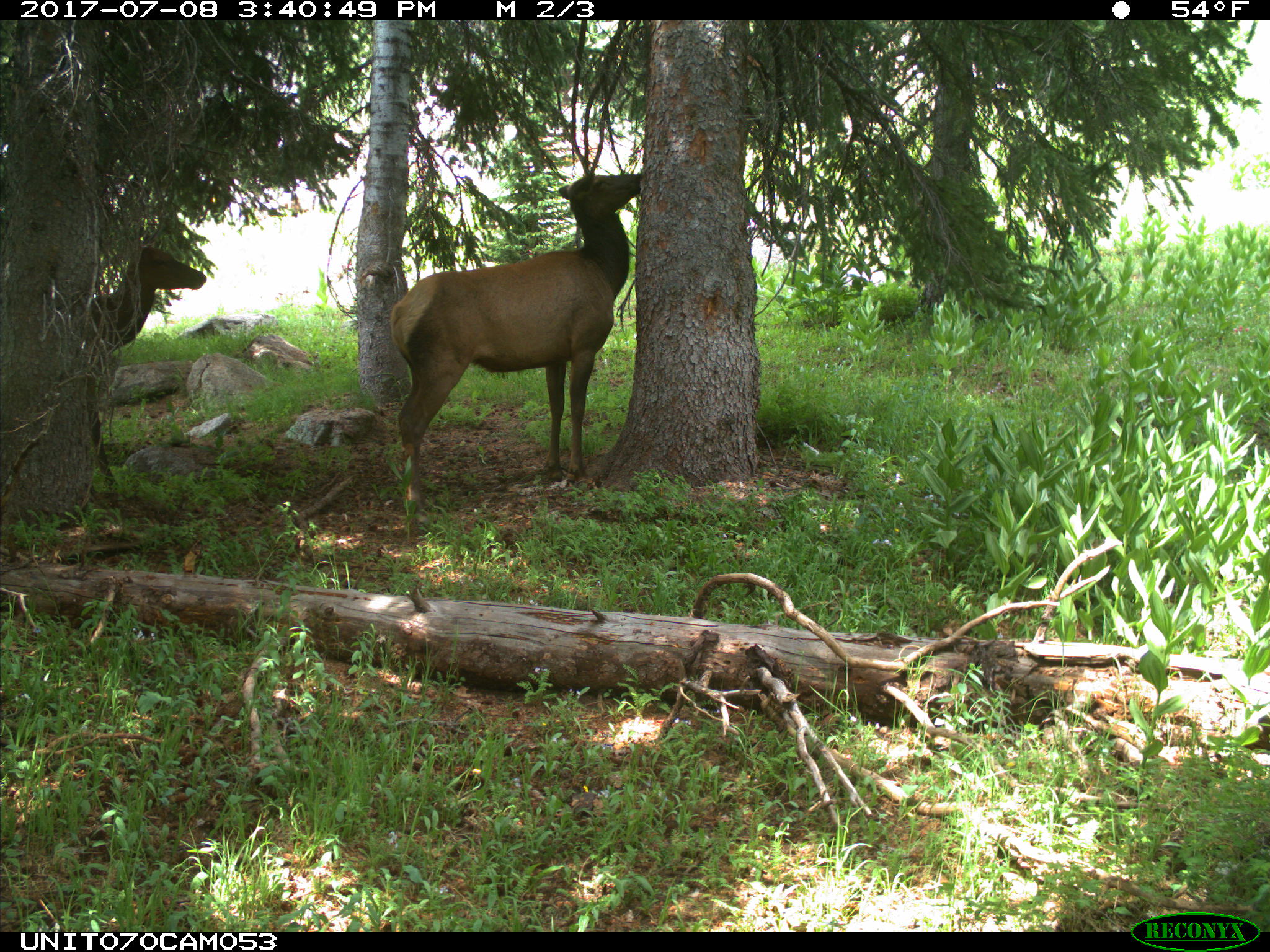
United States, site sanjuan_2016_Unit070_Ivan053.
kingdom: Animalia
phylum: Chordata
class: Mammalia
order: Artiodactyla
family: Cervidae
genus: Cervus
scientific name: Cervus elaphus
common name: red deer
Cervus elaphus (red deer).